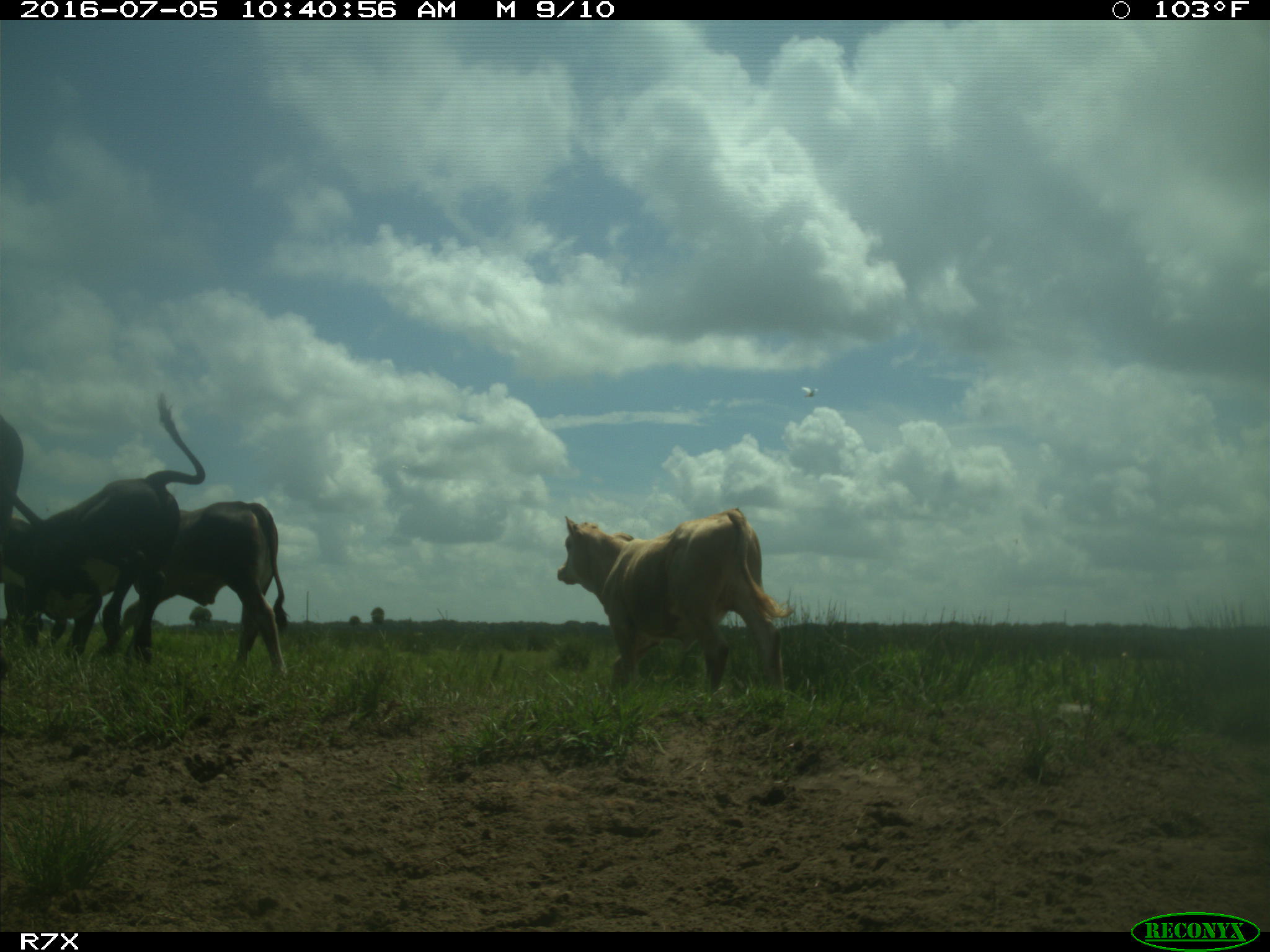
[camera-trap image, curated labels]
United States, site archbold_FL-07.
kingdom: Animalia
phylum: Chordata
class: Mammalia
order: Artiodactyla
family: Bovidae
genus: Bos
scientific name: Bos taurus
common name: domestic cow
Bos taurus (domestic cow).